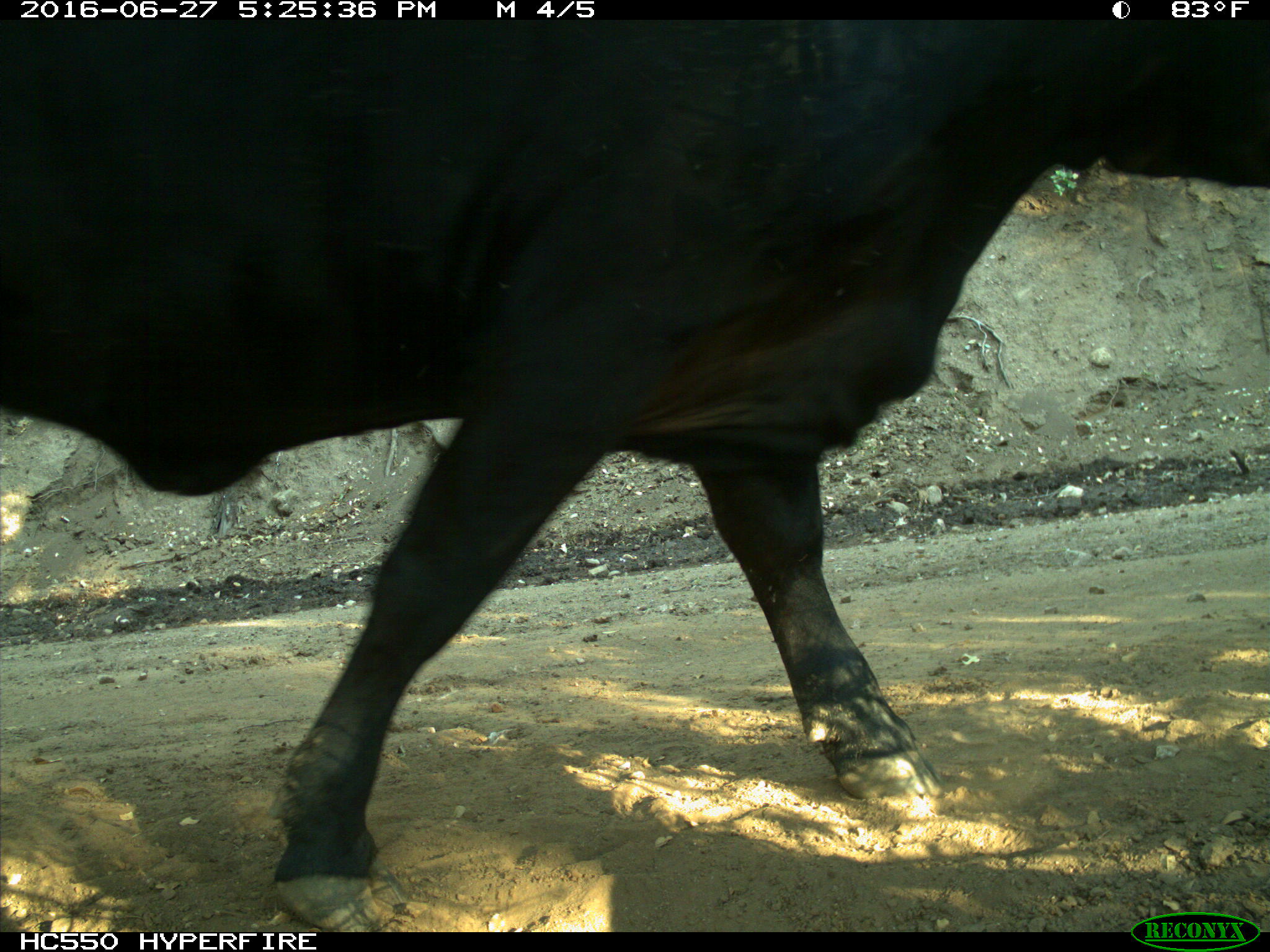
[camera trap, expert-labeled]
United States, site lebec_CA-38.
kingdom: Animalia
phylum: Chordata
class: Mammalia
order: Artiodactyla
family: Bovidae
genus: Bos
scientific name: Bos taurus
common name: domestic cow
Bos taurus (domestic cow).